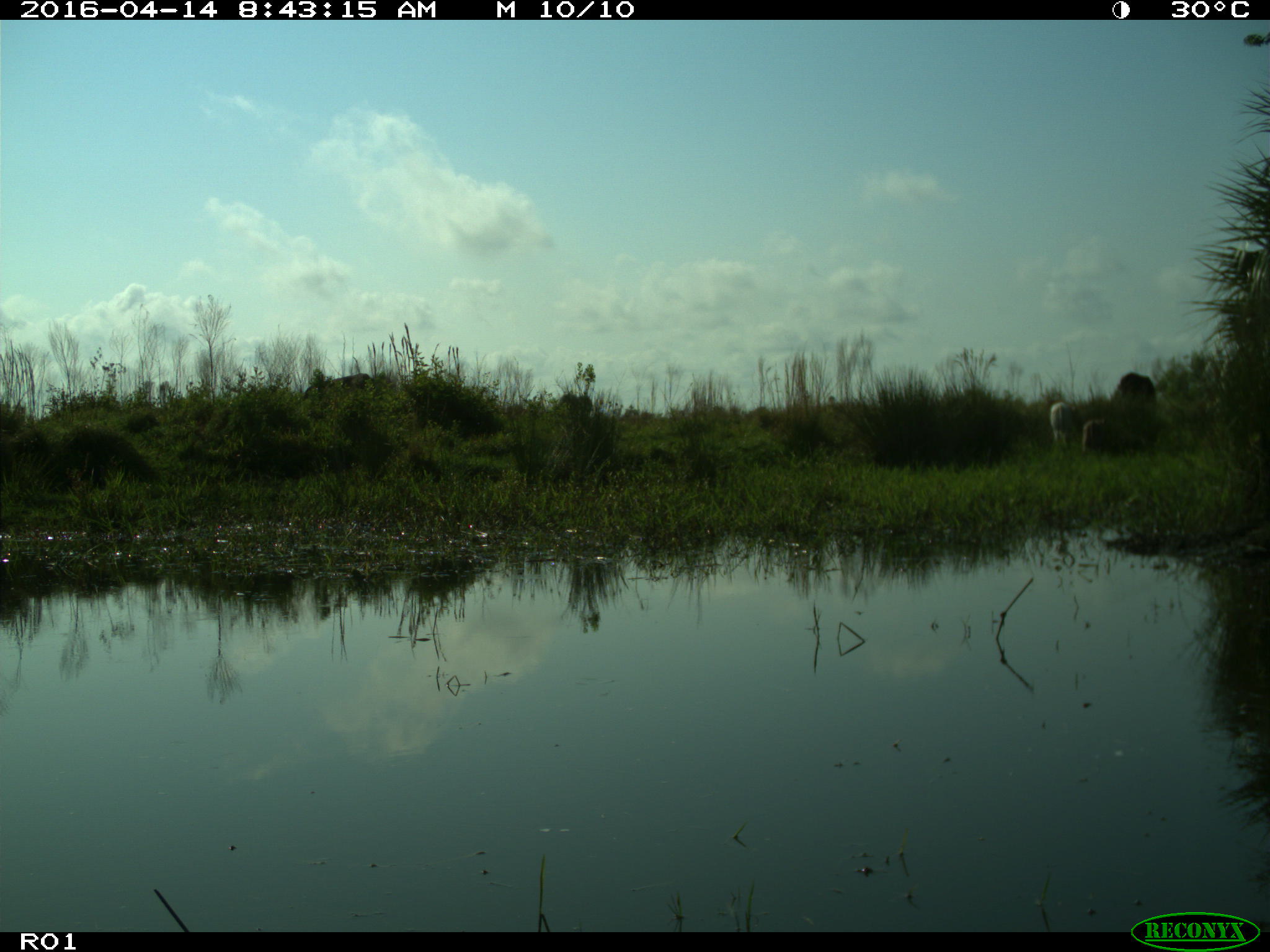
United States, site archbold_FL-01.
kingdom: Animalia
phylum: Chordata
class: Mammalia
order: Artiodactyla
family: Bovidae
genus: Bos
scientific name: Bos taurus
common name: domestic cow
Bos taurus (domestic cow).